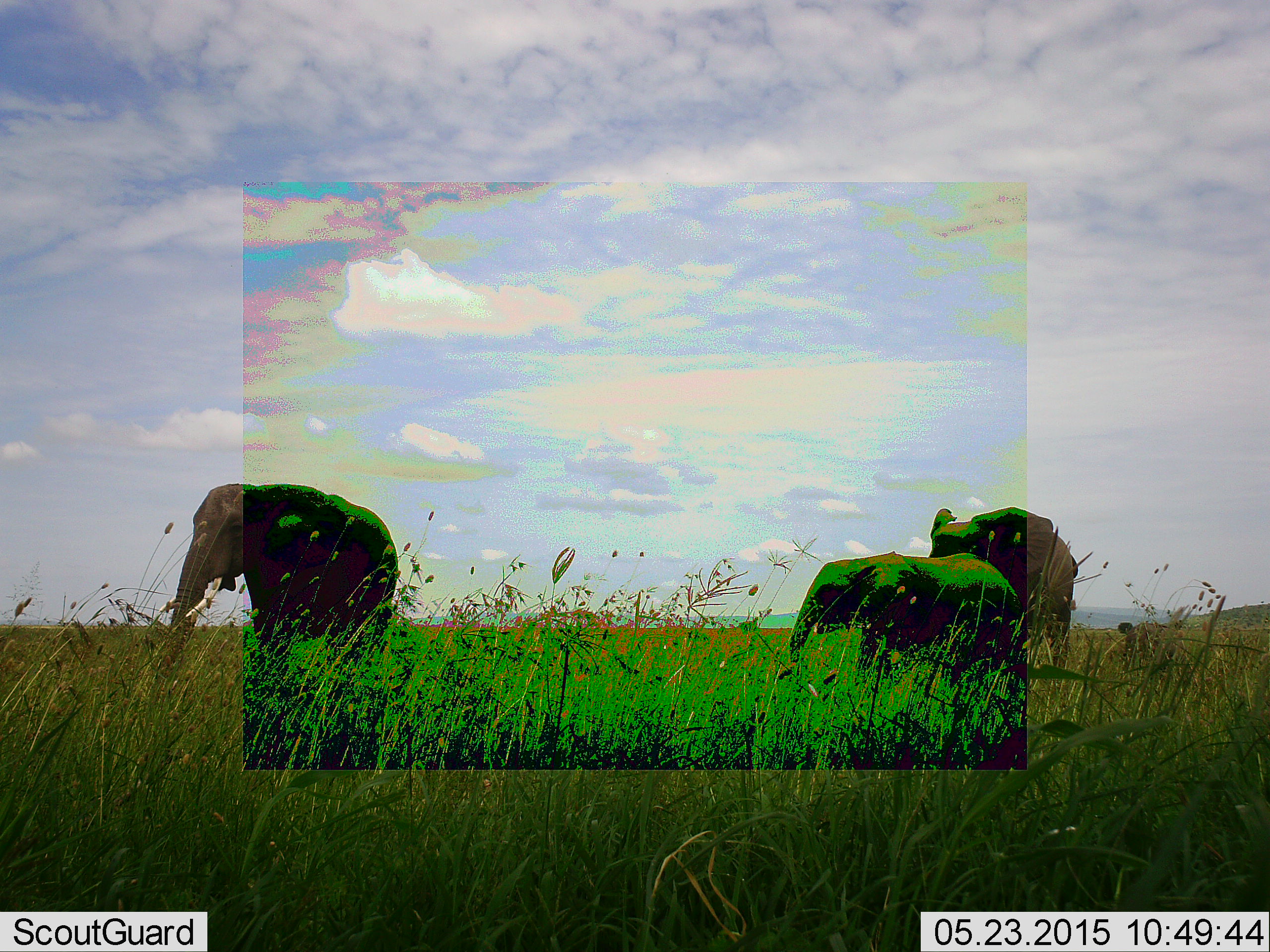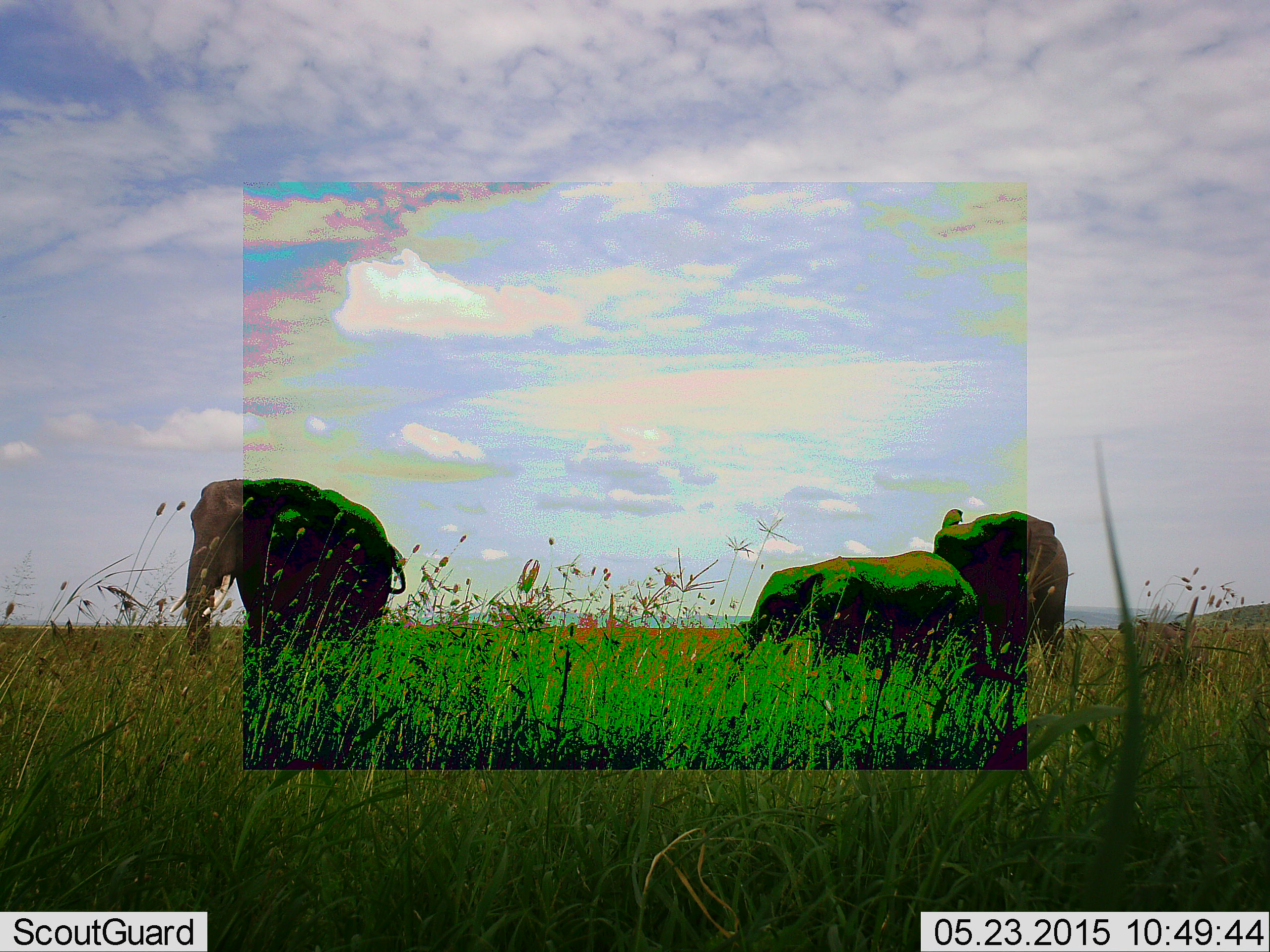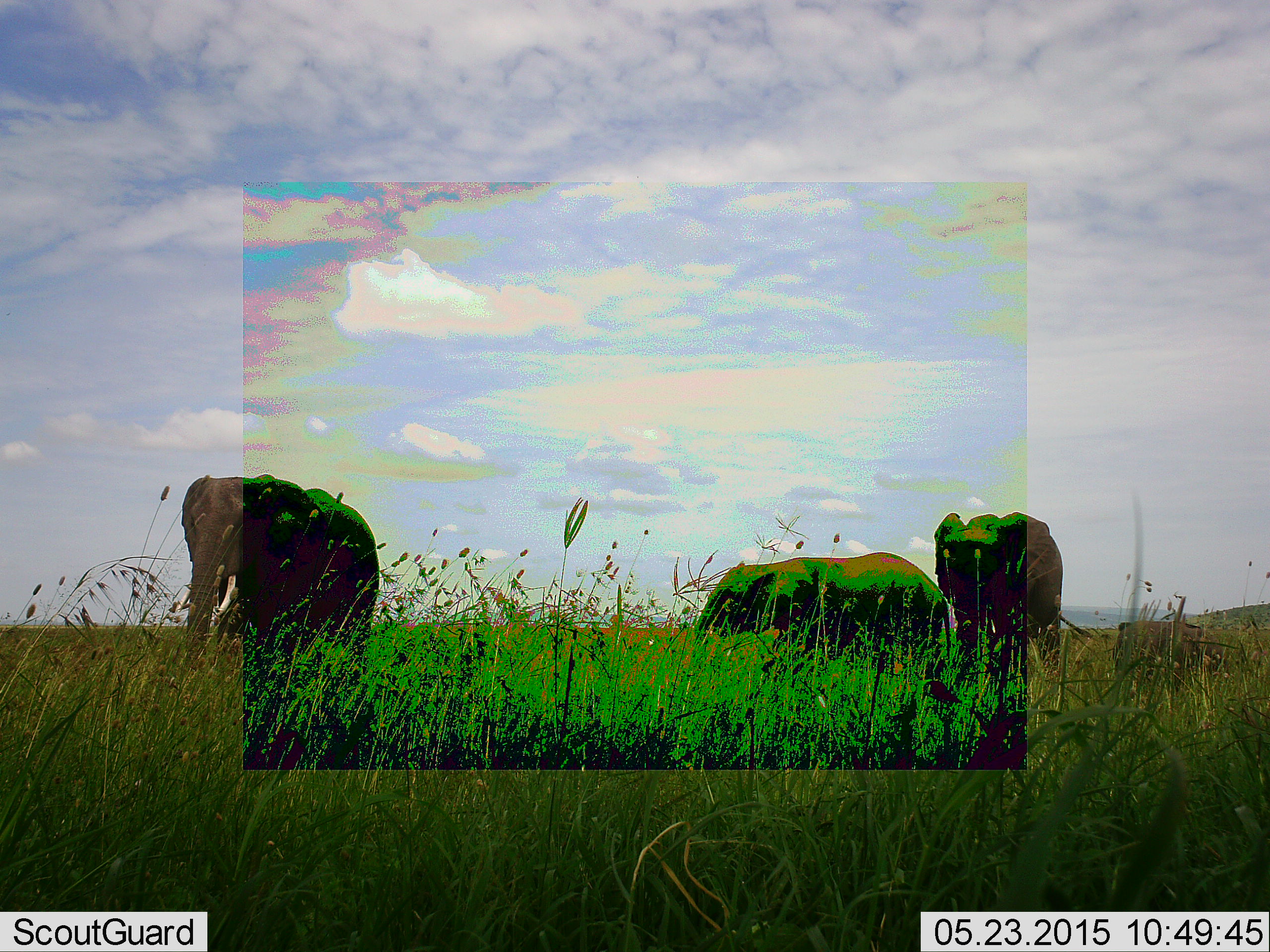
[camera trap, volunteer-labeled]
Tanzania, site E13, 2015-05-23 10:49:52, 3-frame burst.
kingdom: Animalia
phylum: Chordata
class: Mammalia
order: Proboscidea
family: Elephantidae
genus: Loxodonta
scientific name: Loxodonta africana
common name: african bush elephant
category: elephant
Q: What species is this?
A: Elephant (african bush elephant) (Loxodonta africana).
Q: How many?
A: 3.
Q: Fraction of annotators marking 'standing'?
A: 44%.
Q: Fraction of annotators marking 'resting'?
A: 0%.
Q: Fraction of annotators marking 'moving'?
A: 56%.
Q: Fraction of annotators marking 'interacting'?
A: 0%.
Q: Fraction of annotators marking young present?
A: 44%.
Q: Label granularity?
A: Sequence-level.